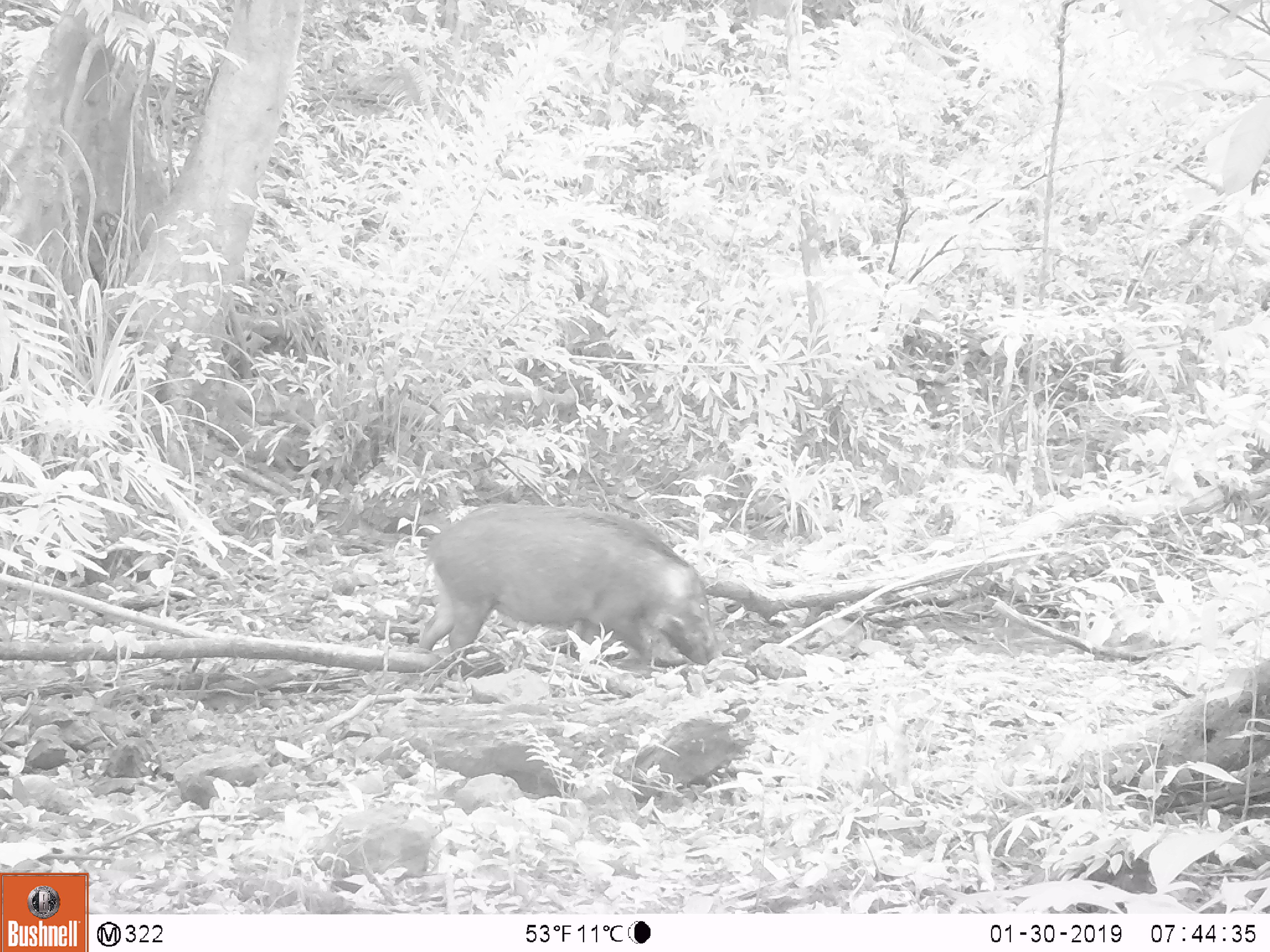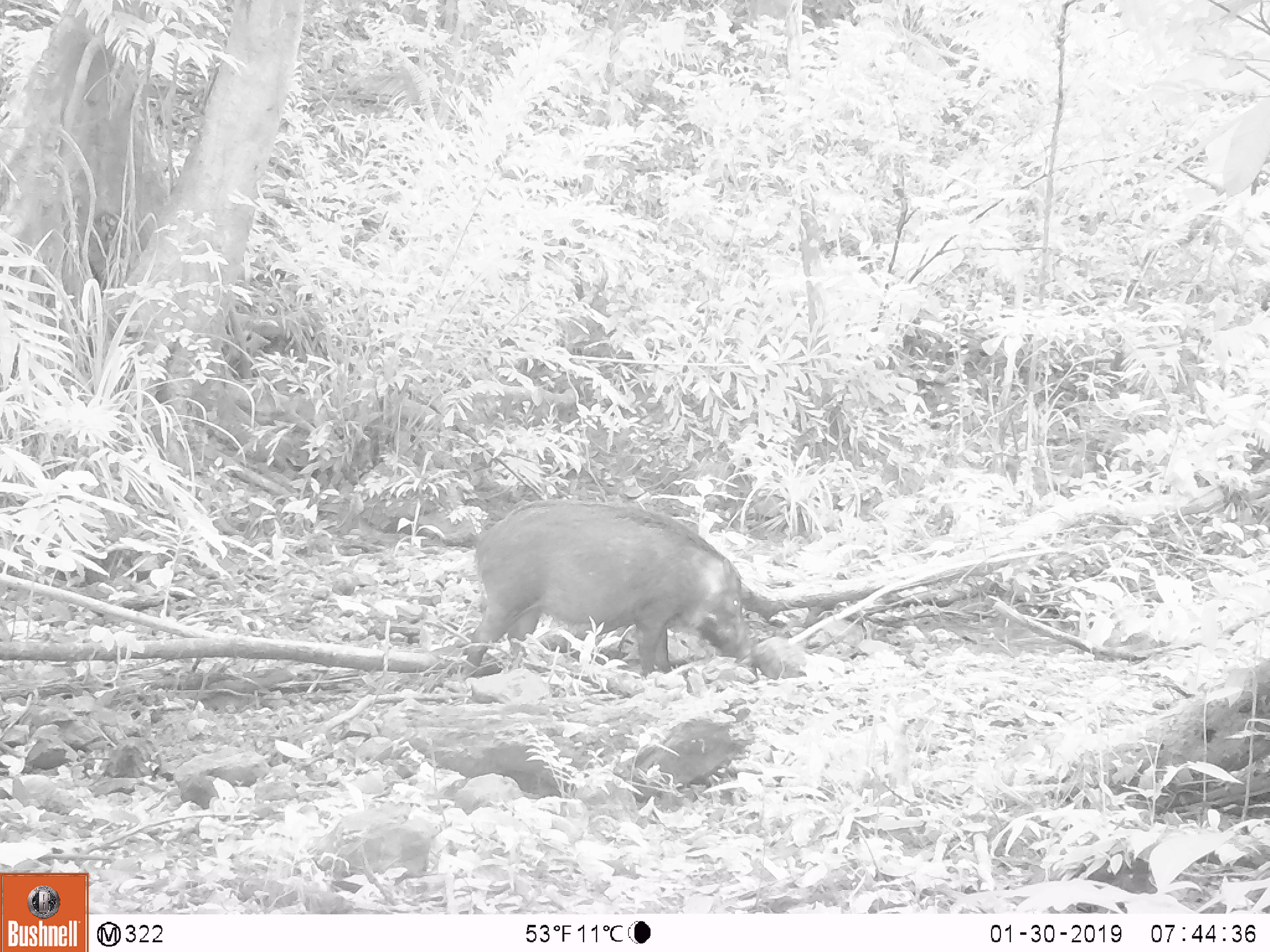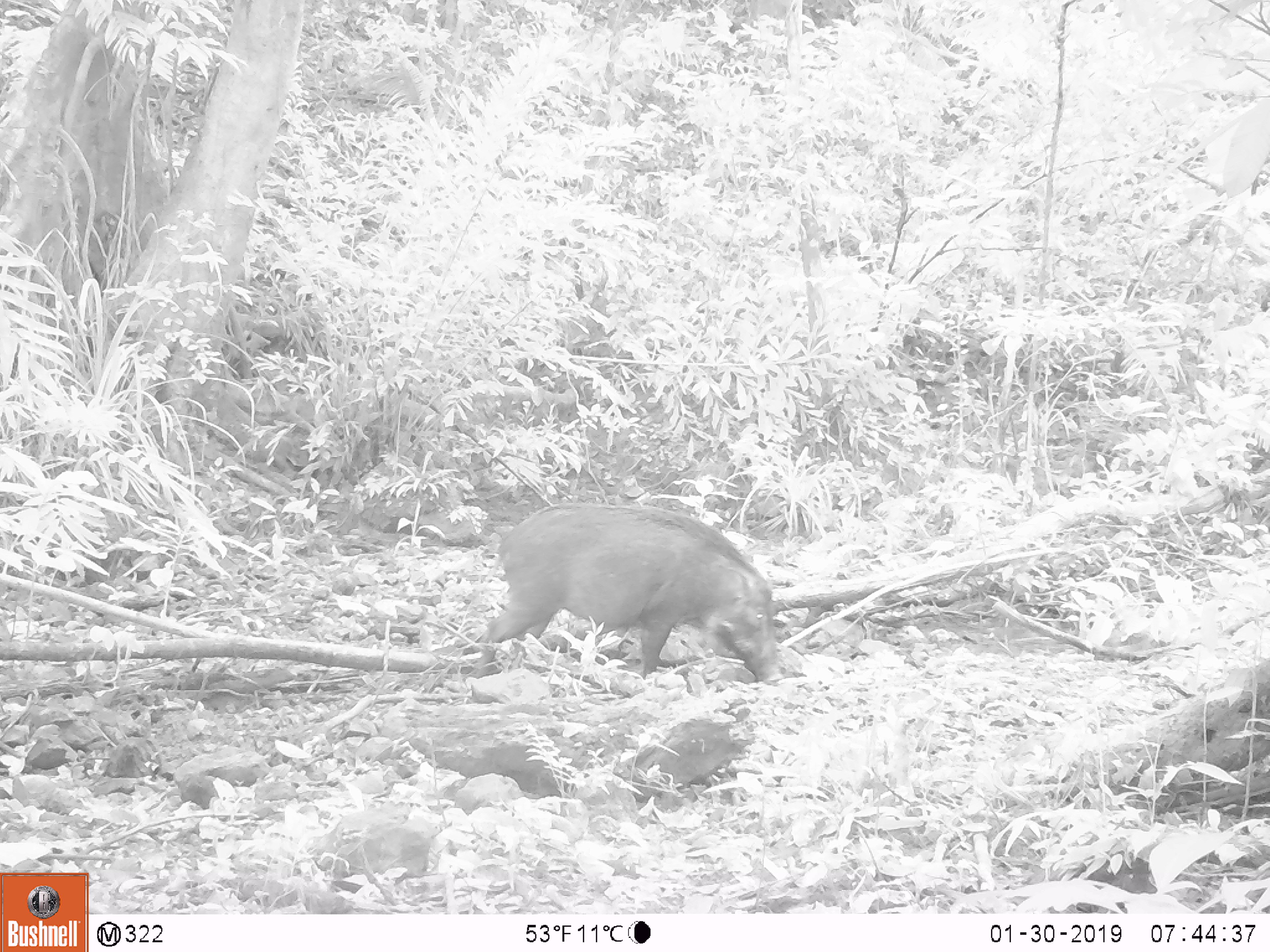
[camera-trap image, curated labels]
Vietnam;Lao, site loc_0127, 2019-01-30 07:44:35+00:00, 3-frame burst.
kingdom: Animalia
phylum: Chordata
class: Mammalia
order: Artiodactyla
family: Suidae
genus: Sus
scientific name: Sus scrofa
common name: eurasian wild pig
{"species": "eurasian wild pig (Sus scrofa)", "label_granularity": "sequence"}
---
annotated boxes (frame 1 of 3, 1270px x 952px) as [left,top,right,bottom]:
eurasian wild pig: [415,501,720,667]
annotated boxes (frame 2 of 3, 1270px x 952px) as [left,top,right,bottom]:
eurasian wild pig: [458,498,750,679]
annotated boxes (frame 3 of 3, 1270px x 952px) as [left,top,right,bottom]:
eurasian wild pig: [474,501,784,684]